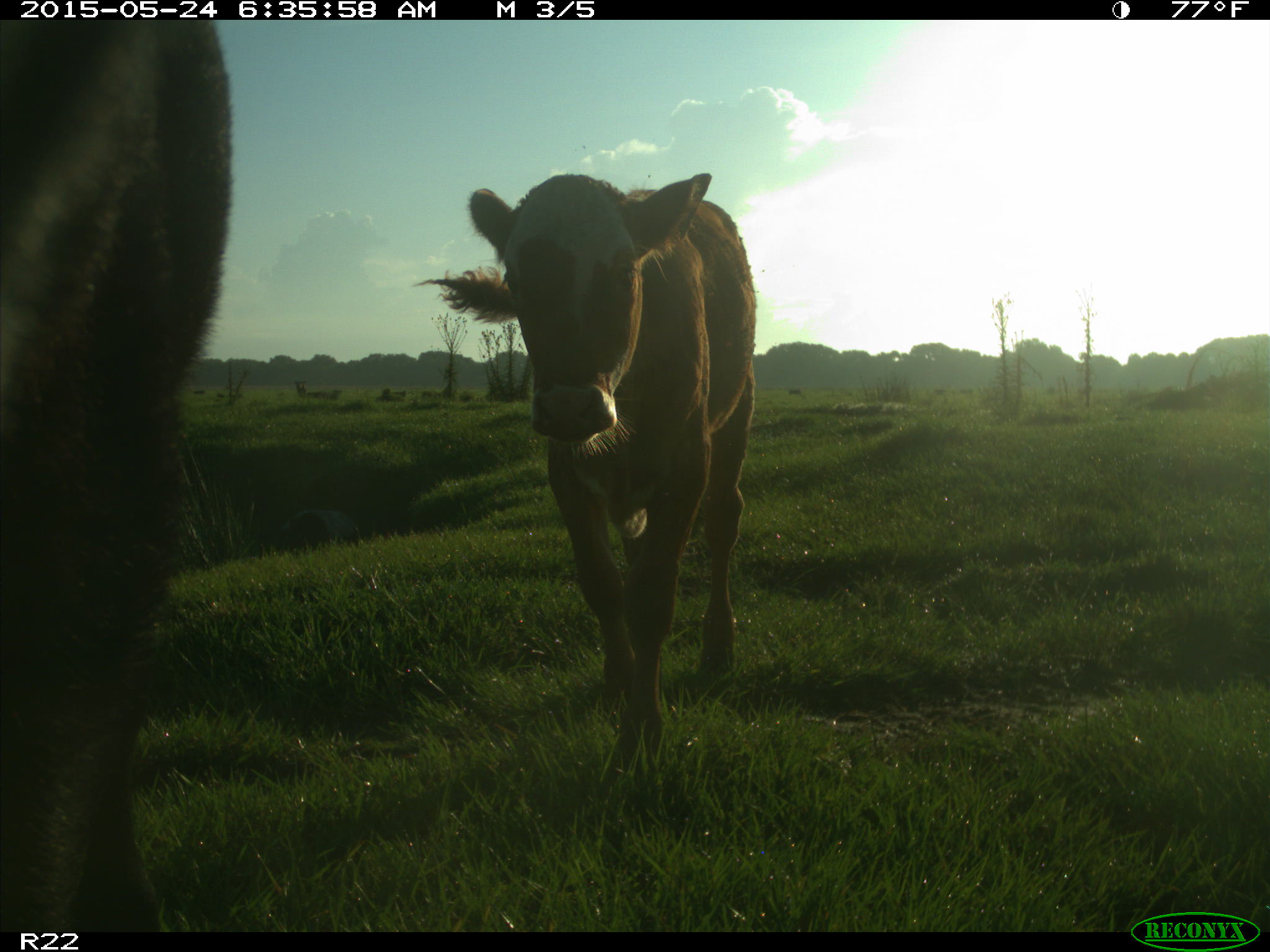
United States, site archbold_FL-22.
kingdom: Animalia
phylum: Chordata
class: Mammalia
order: Artiodactyla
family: Bovidae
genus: Bos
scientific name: Bos taurus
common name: domestic cow